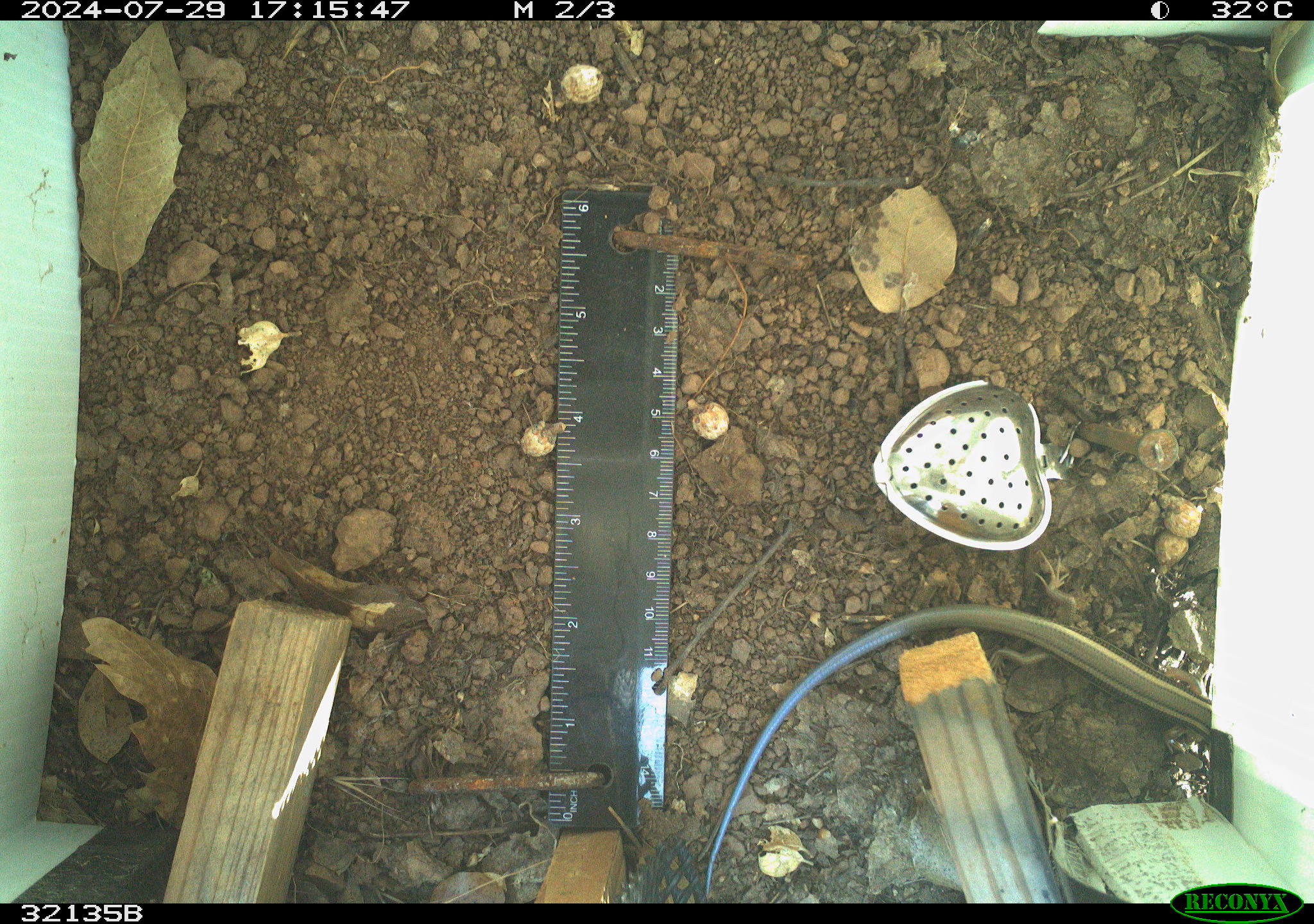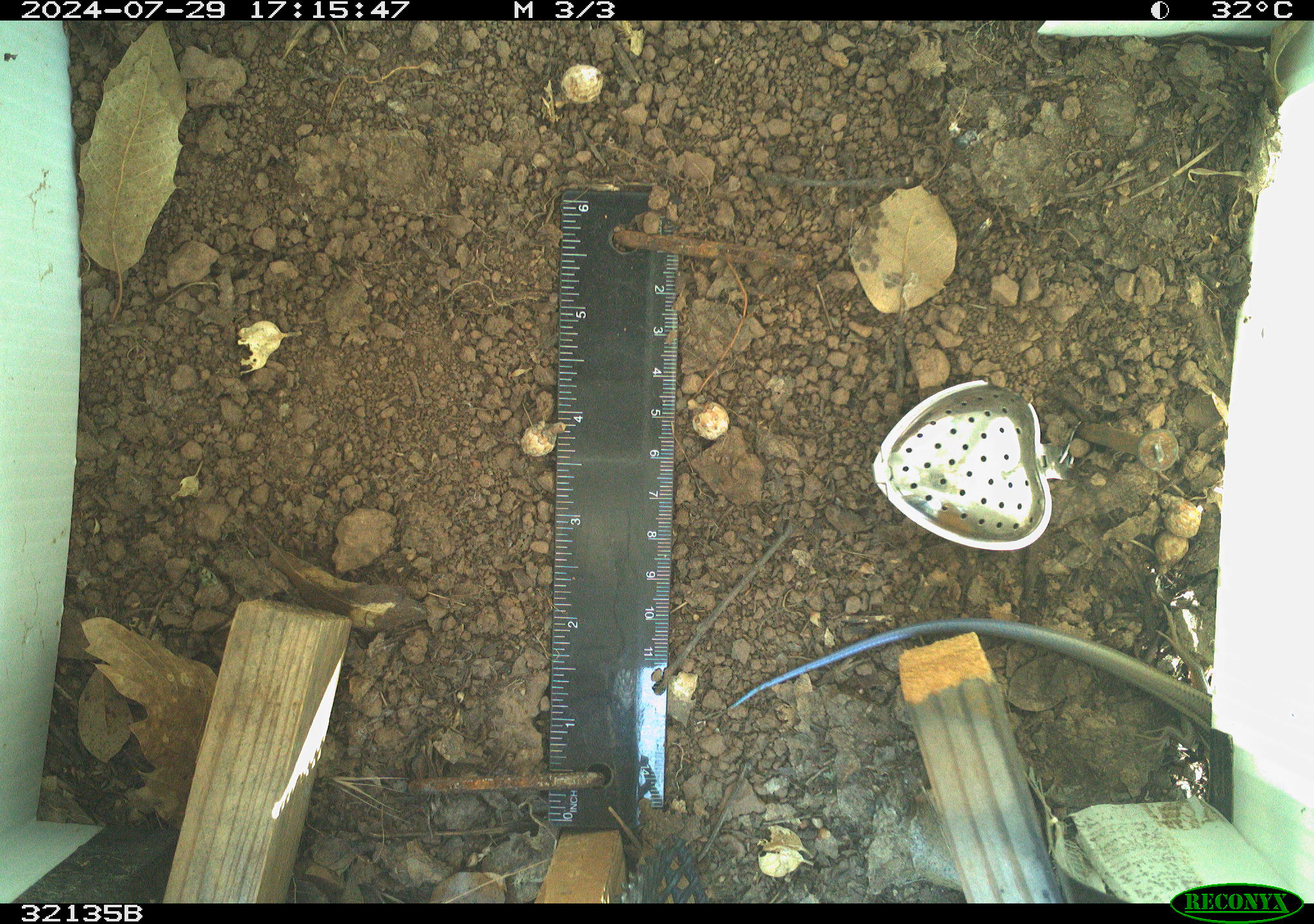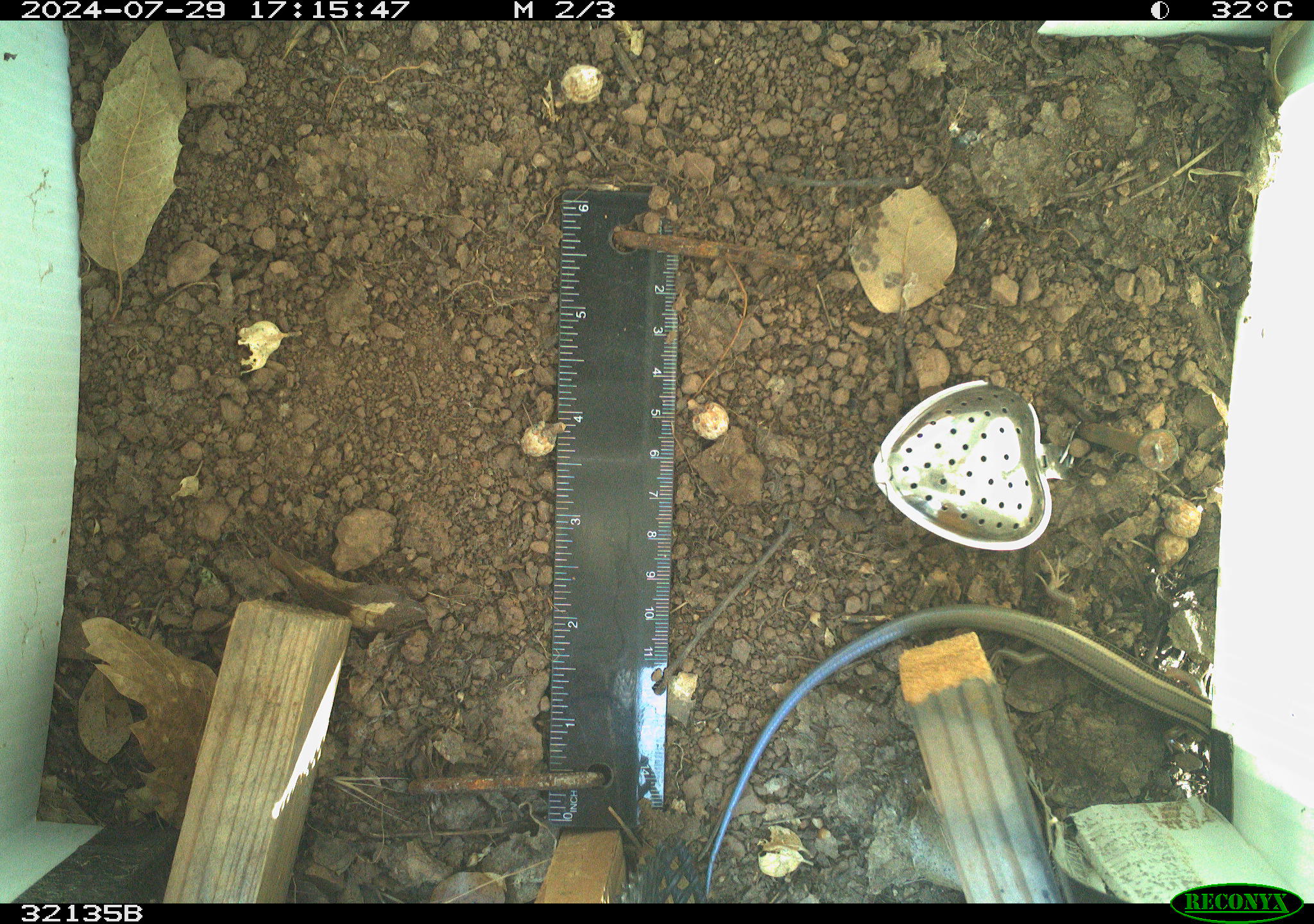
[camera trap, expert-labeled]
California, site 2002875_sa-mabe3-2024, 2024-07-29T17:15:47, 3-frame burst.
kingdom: Animalia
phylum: Chordata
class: Reptilia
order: Squamata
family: Scincidae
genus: Plestiodon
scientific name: Plestiodon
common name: blue-tailed skinks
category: plestiodon species